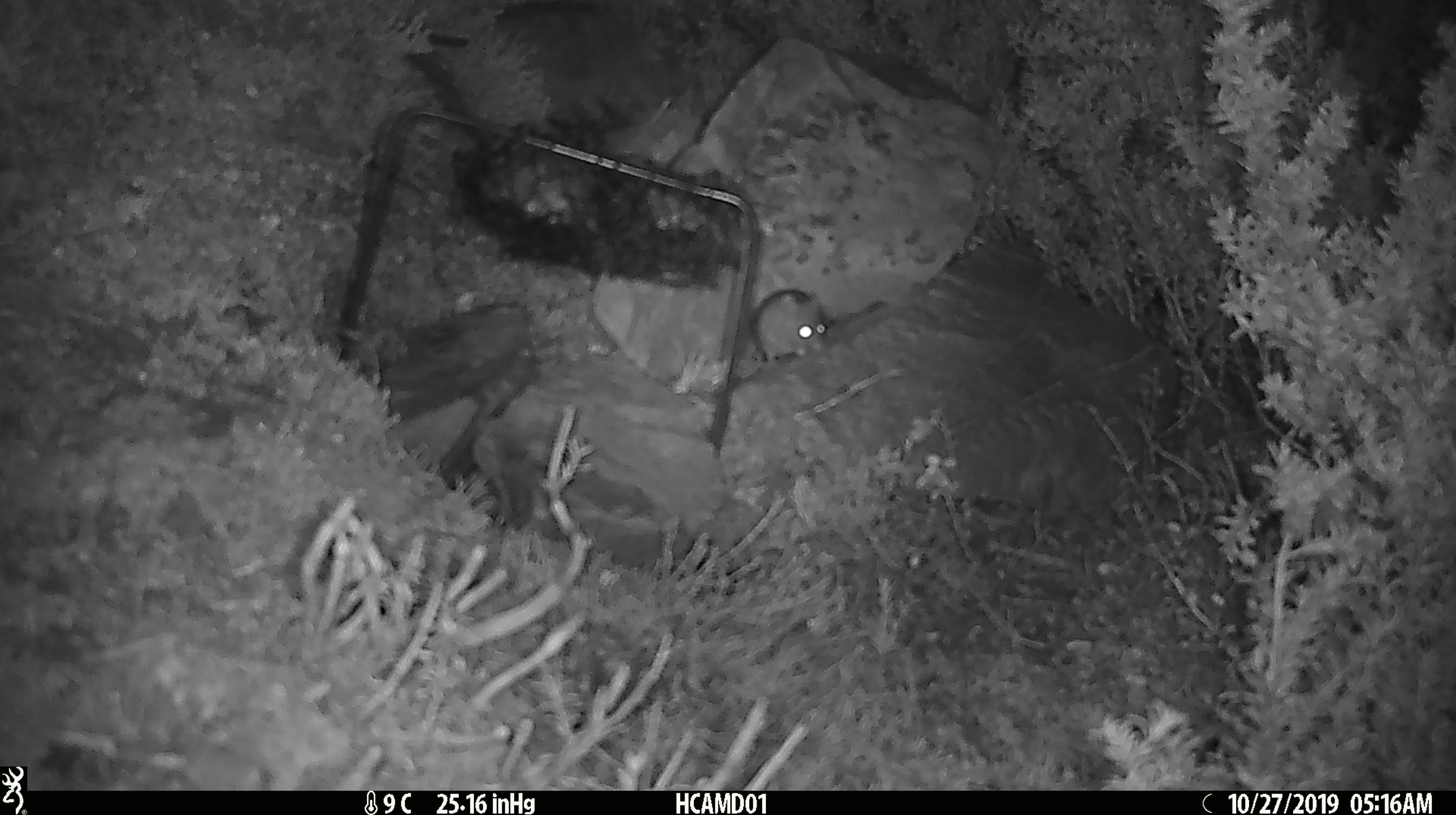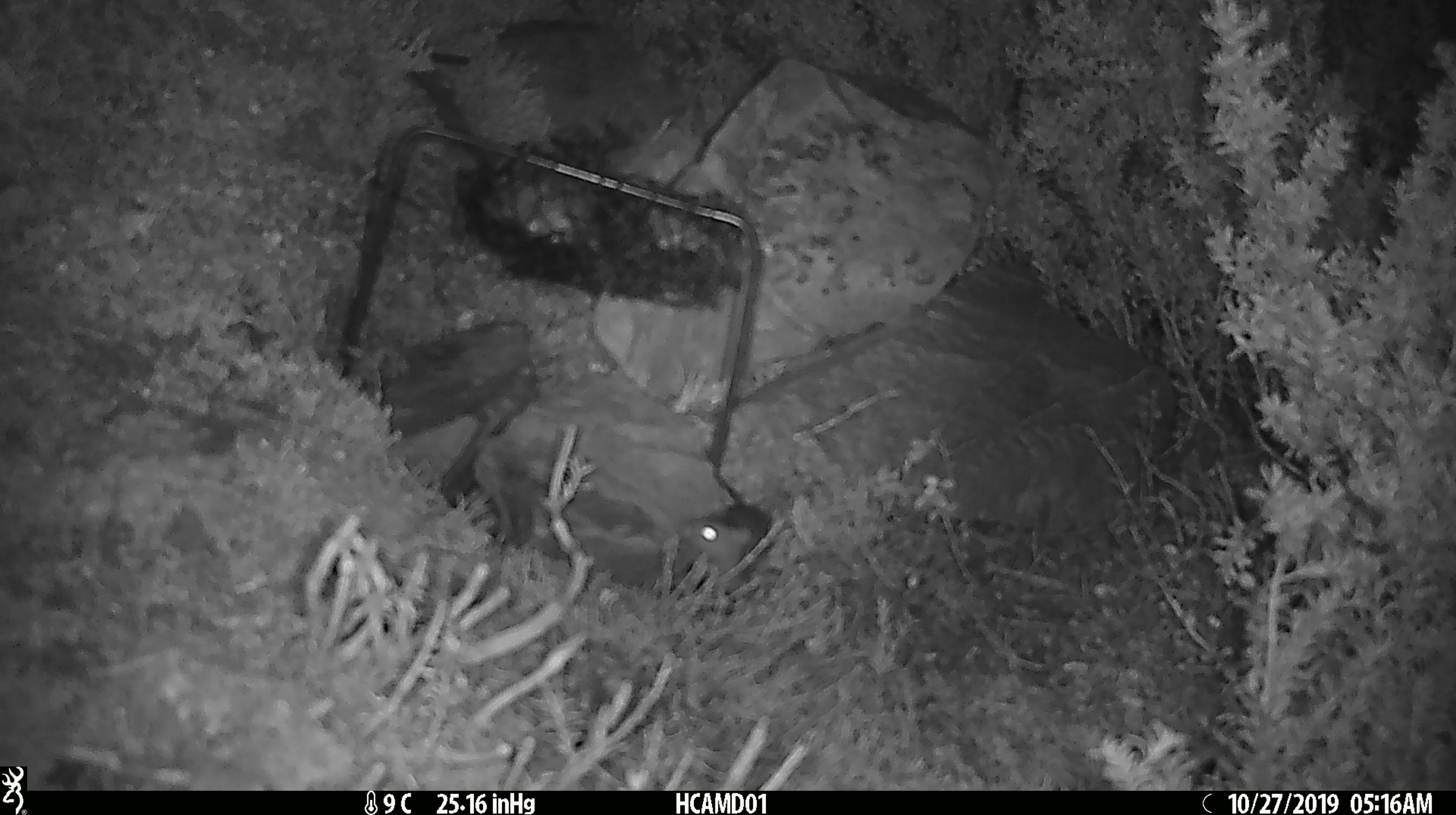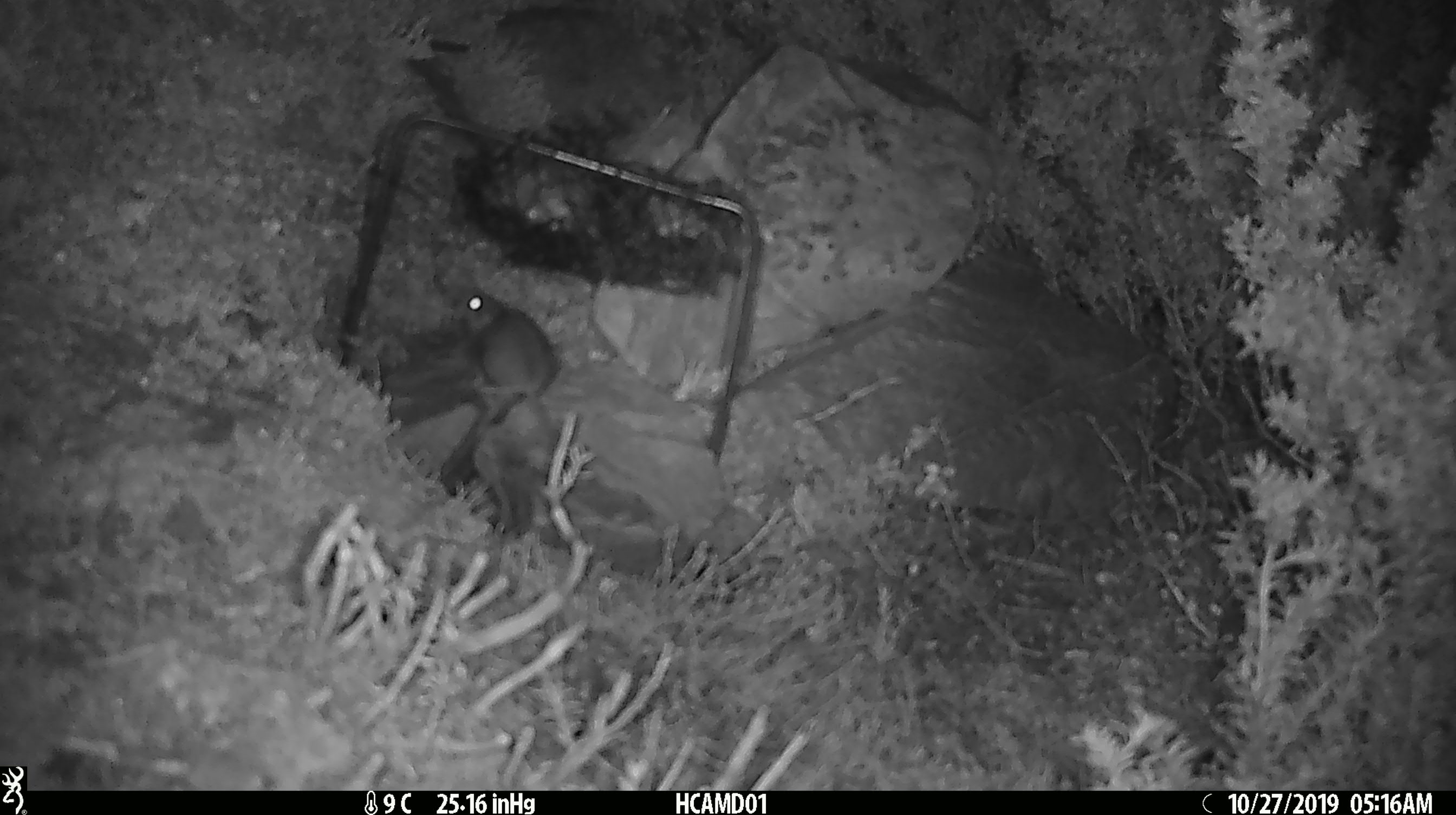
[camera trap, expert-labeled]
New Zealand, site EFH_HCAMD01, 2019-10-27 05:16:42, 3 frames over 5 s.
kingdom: Animalia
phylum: Chordata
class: Mammalia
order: Rodentia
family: Muridae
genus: Mus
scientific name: Mus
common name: mouse